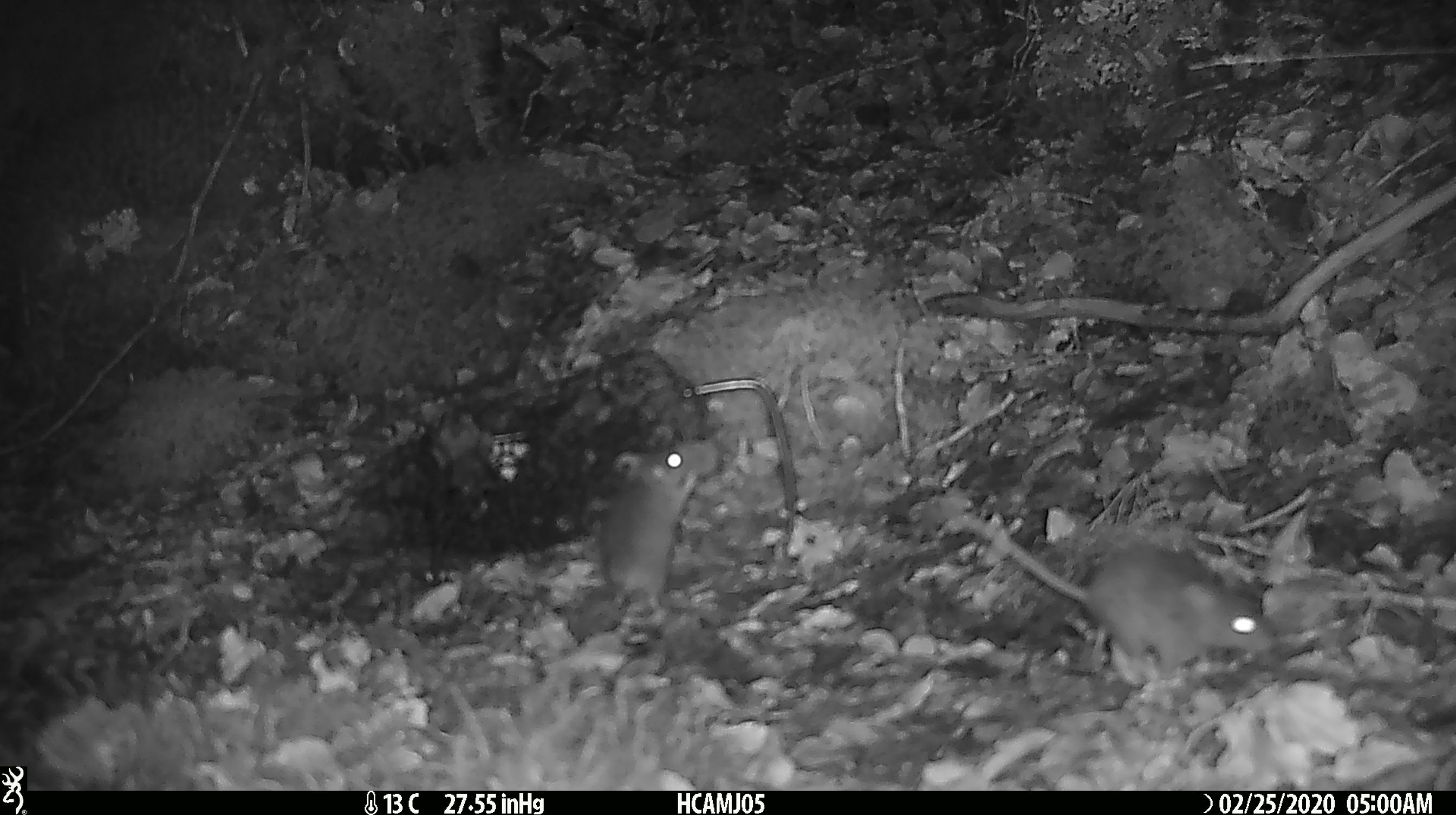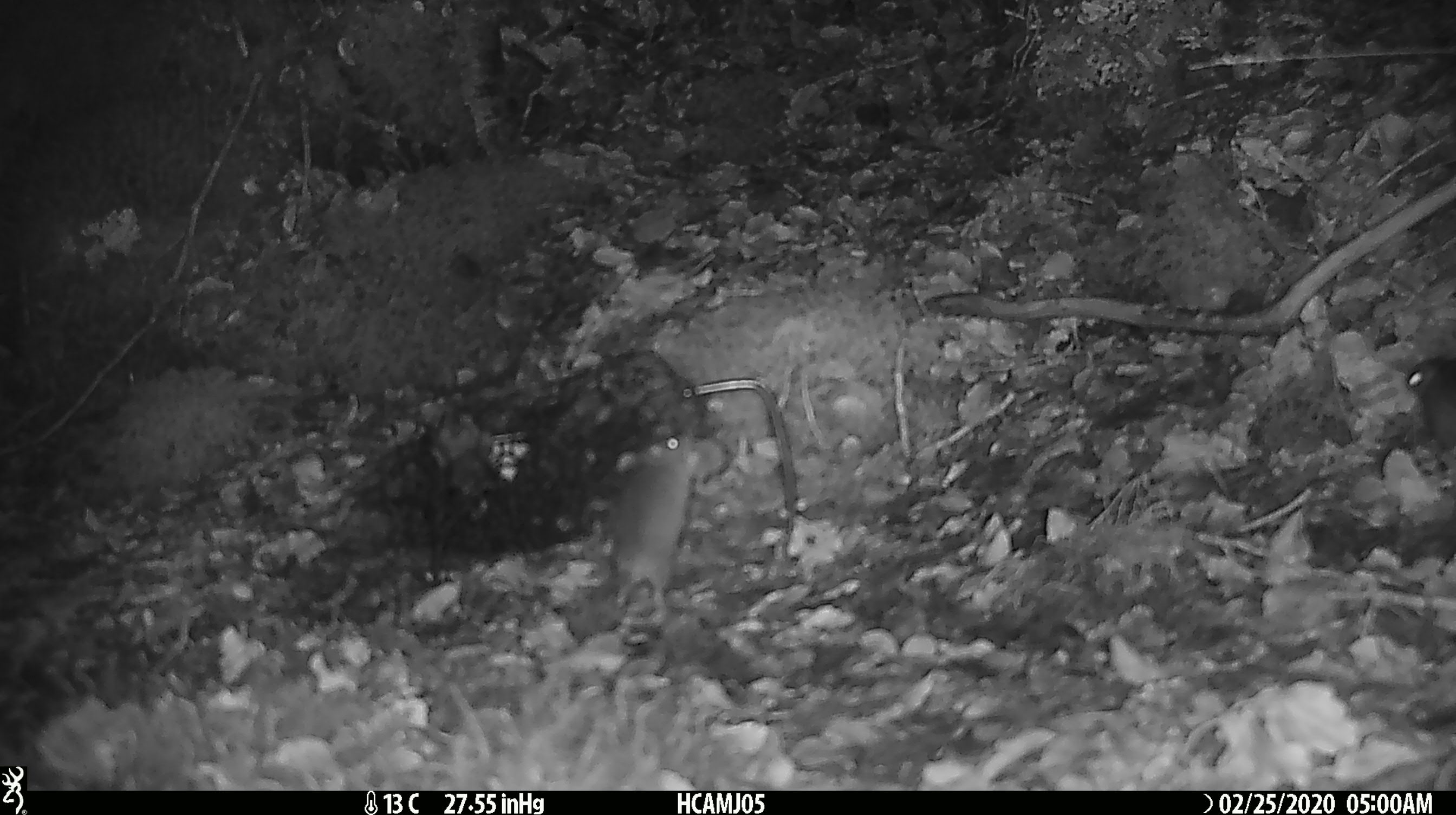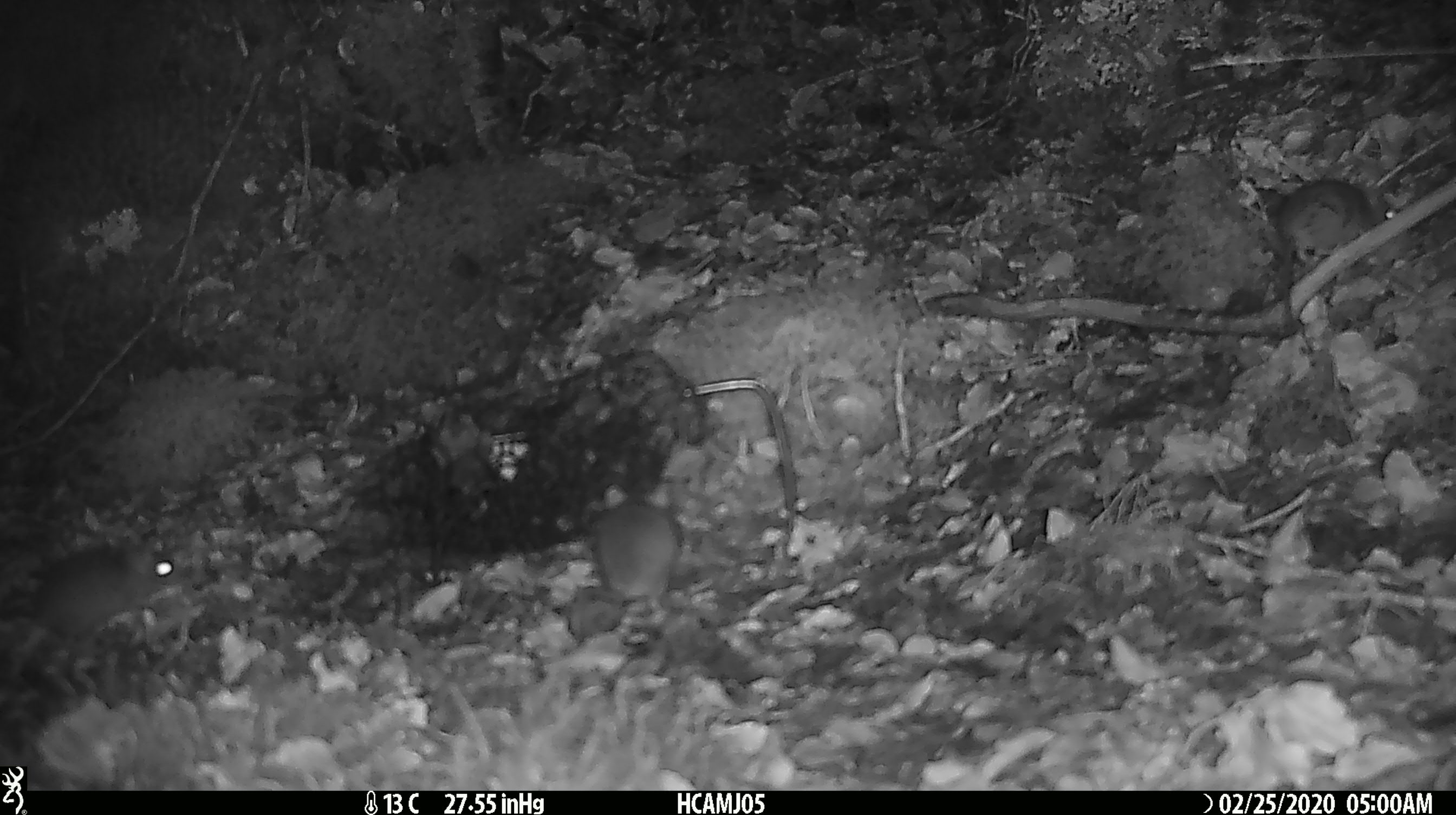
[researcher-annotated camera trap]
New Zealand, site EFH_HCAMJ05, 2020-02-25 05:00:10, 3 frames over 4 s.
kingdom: Animalia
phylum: Chordata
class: Mammalia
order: Rodentia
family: Muridae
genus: Mus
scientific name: Mus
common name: mouse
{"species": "mouse (Mus)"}